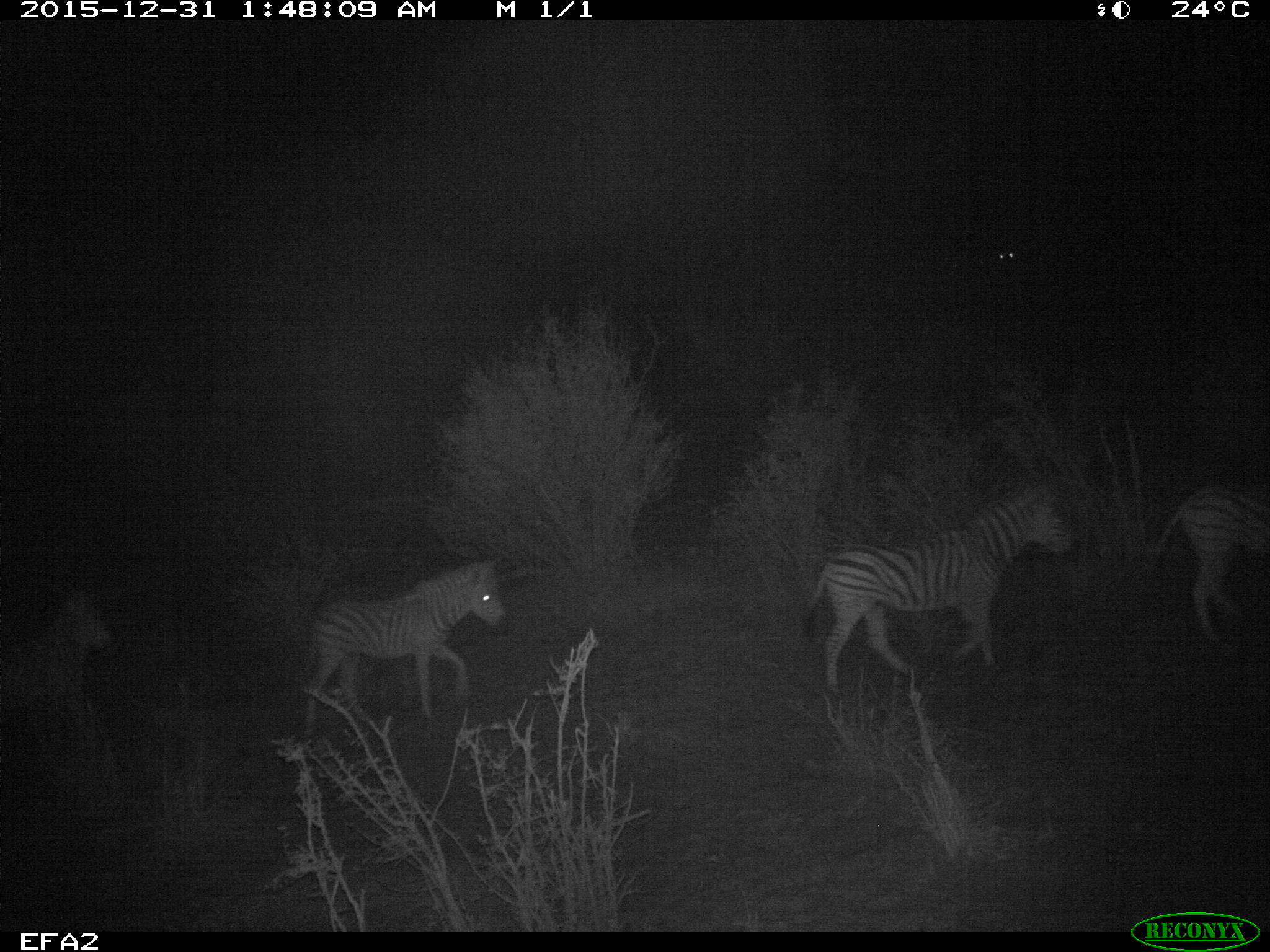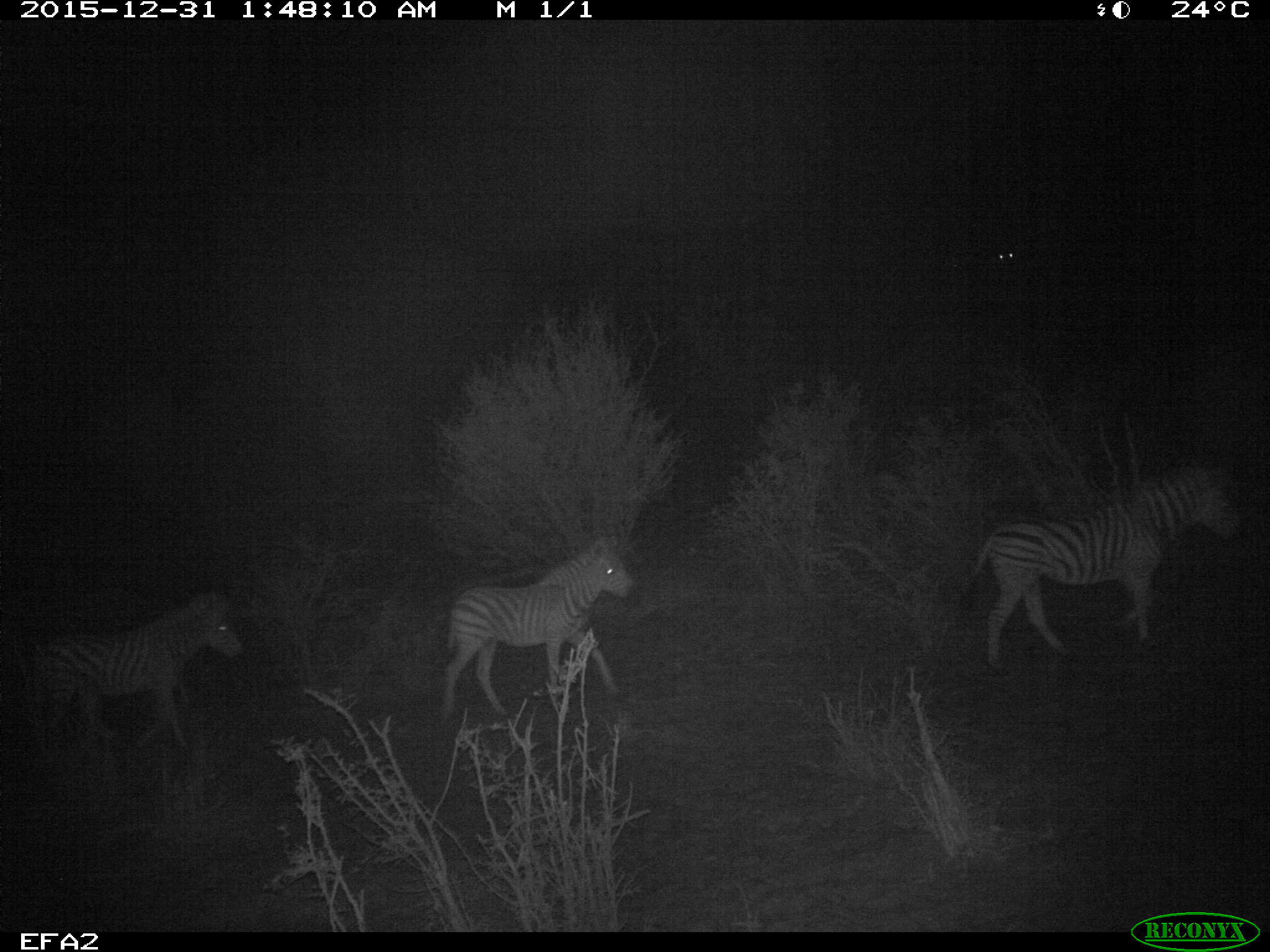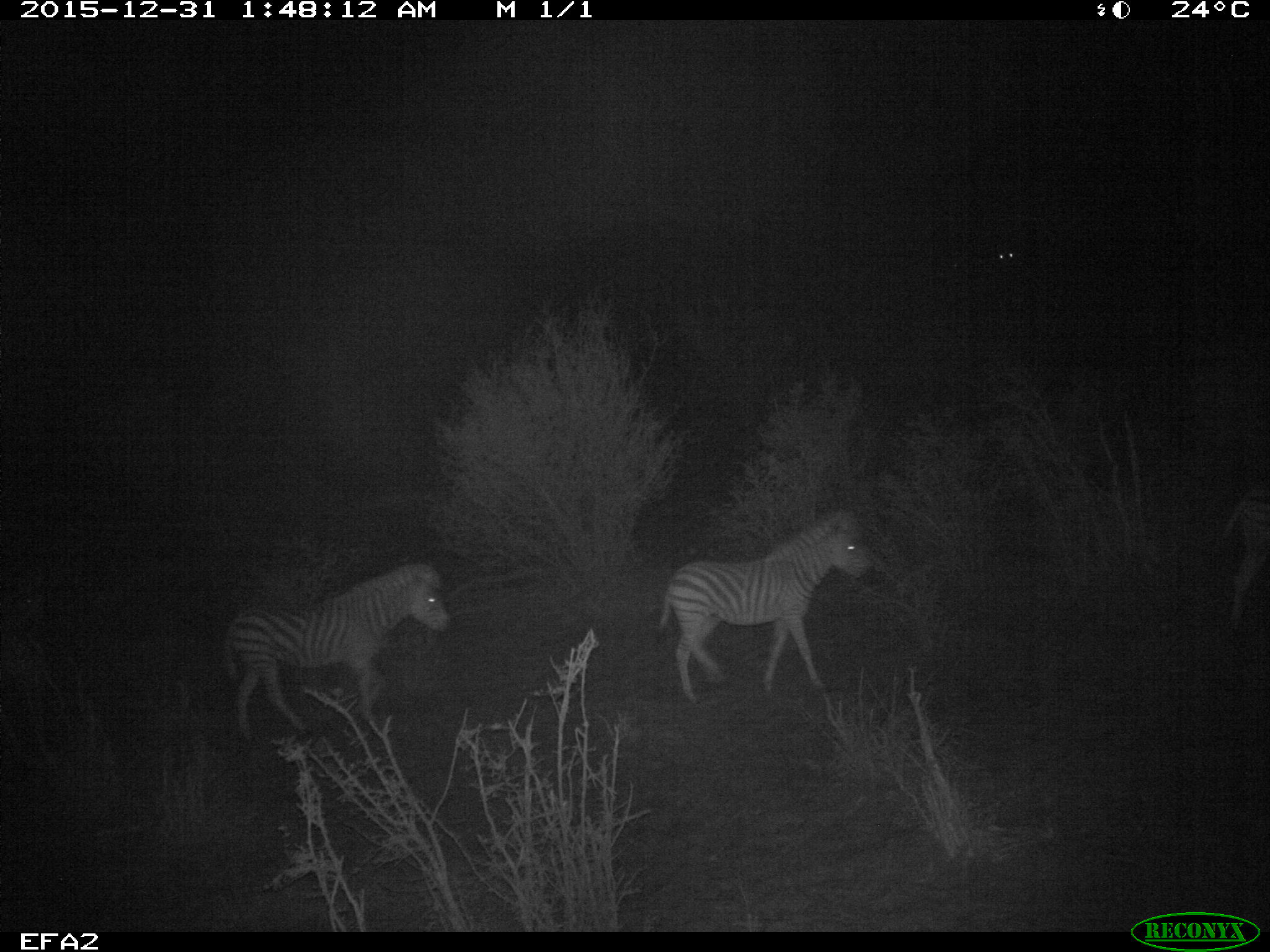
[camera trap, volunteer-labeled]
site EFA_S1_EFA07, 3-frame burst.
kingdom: Animalia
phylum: Chordata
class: Mammalia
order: Perissodactyla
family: Equidae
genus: Equus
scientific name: Equus quagga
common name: plains zebra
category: zebraplains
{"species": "zebraplains (plains zebra) (Equus quagga)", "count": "4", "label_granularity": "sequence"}